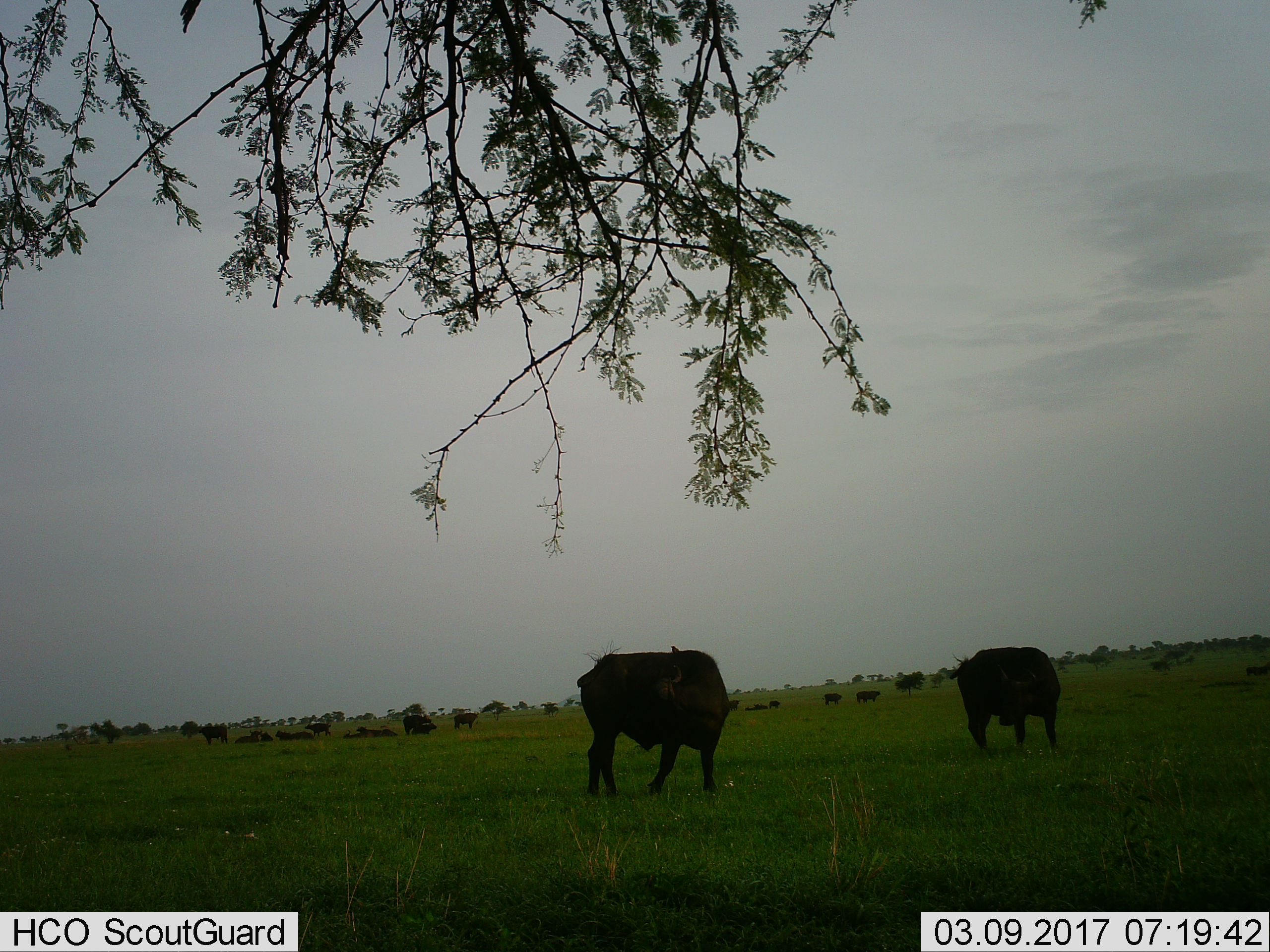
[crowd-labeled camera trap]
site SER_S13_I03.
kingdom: Animalia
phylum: Chordata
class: Mammalia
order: Artiodactyla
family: Bovidae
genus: Syncerus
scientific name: Syncerus caffer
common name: african buffalo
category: buffalo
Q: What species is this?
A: Buffalo (african buffalo) (Syncerus caffer).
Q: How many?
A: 11-50.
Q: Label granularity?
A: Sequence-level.